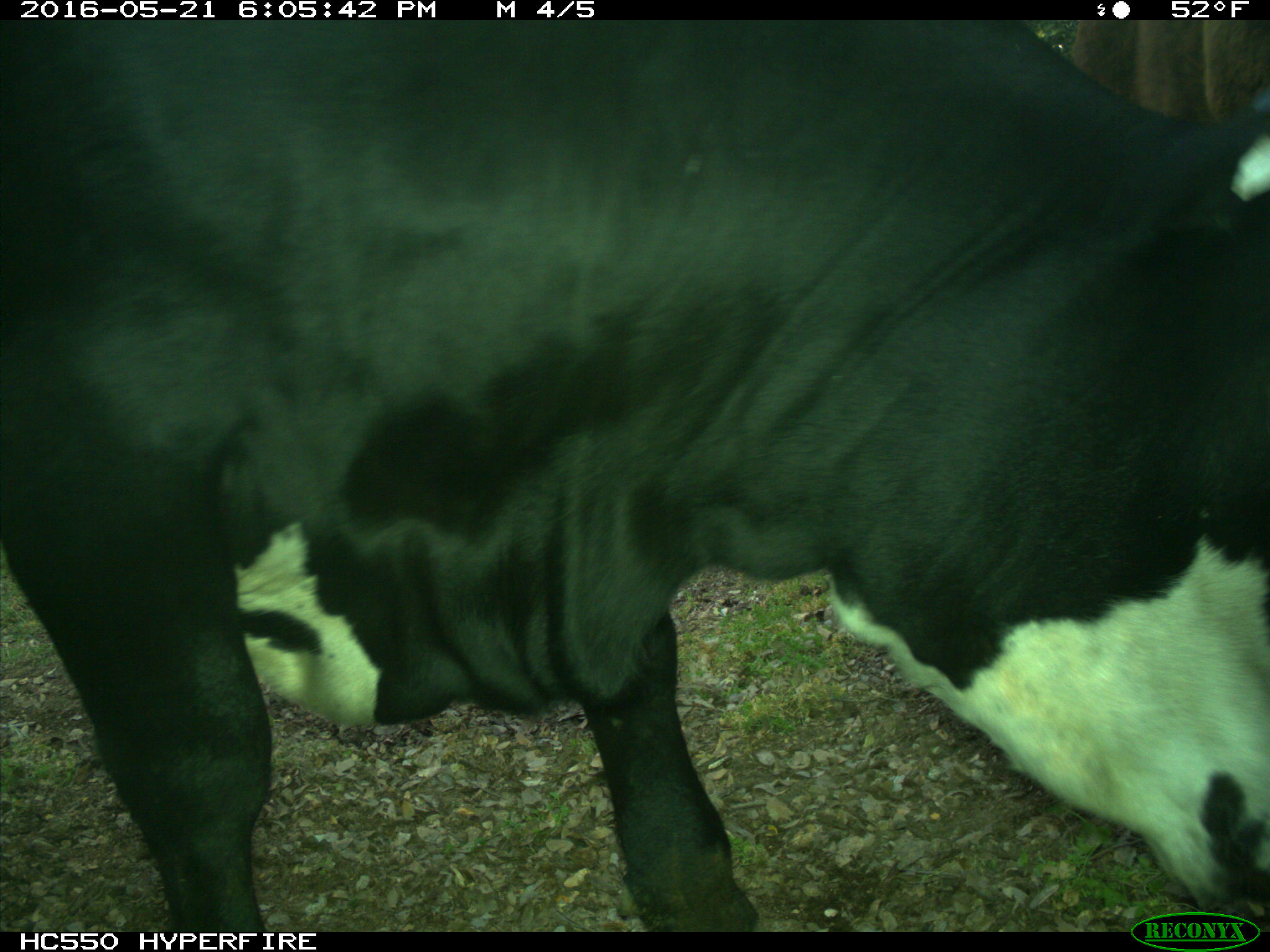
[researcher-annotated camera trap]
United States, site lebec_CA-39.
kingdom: Animalia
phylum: Chordata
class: Mammalia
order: Artiodactyla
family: Bovidae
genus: Bos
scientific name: Bos taurus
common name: domestic cow